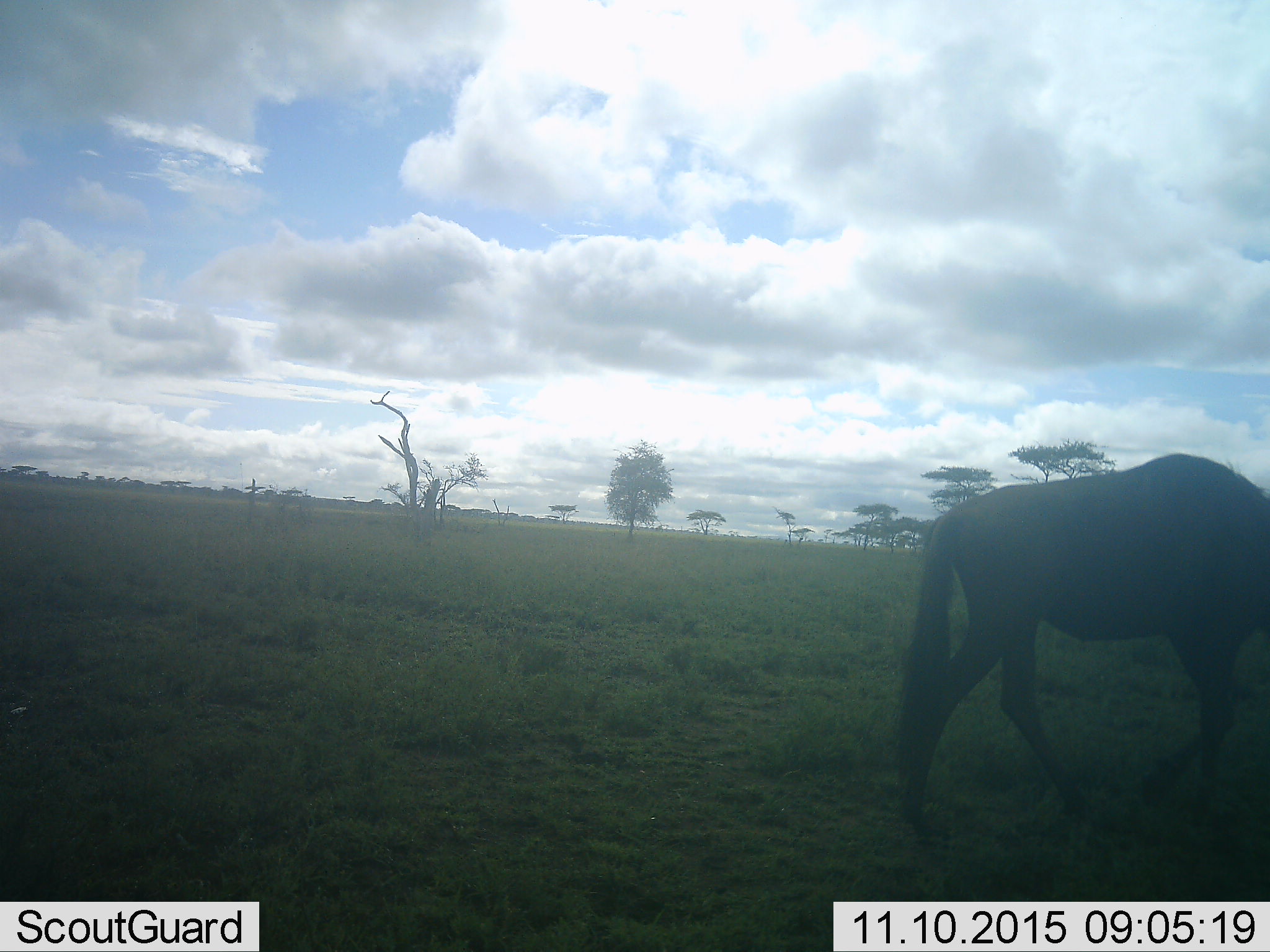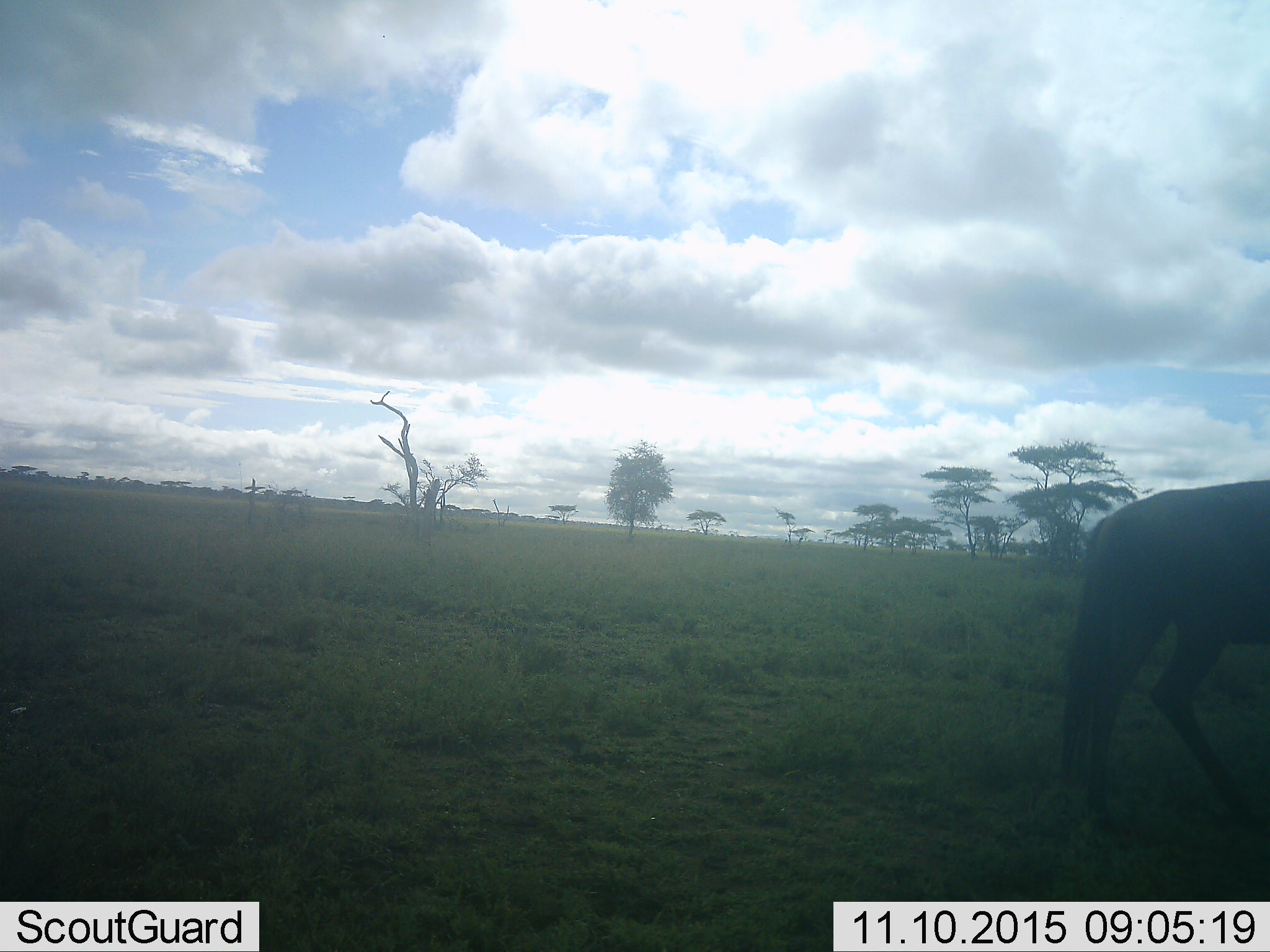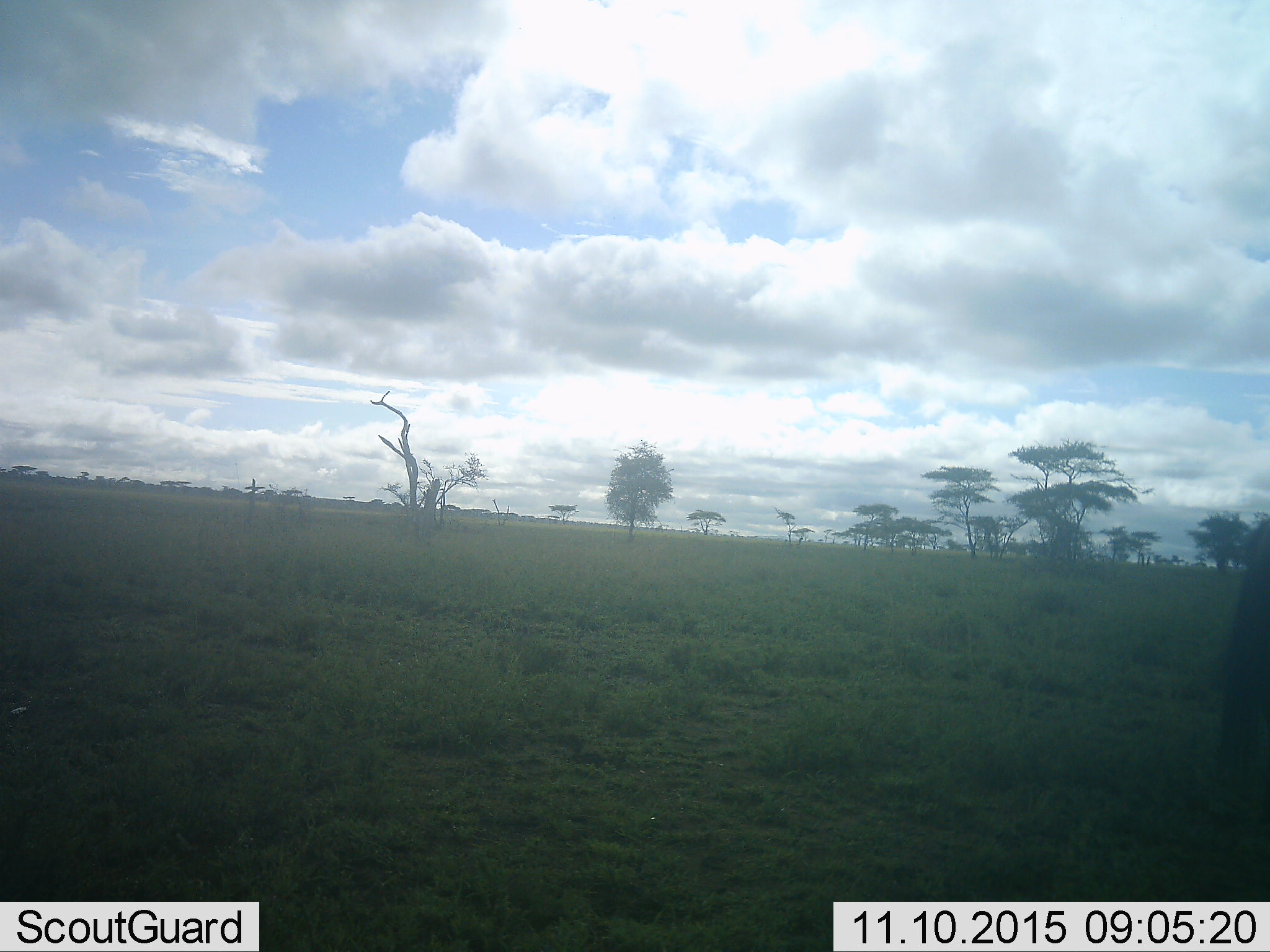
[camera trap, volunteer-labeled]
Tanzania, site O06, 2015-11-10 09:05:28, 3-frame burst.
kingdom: Animalia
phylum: Chordata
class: Mammalia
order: Artiodactyla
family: Bovidae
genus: Connochaetes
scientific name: Connochaetes taurinus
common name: blue wildebeest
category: wildebeest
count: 1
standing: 0%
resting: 0%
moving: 100%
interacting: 0%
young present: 0%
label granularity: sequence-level